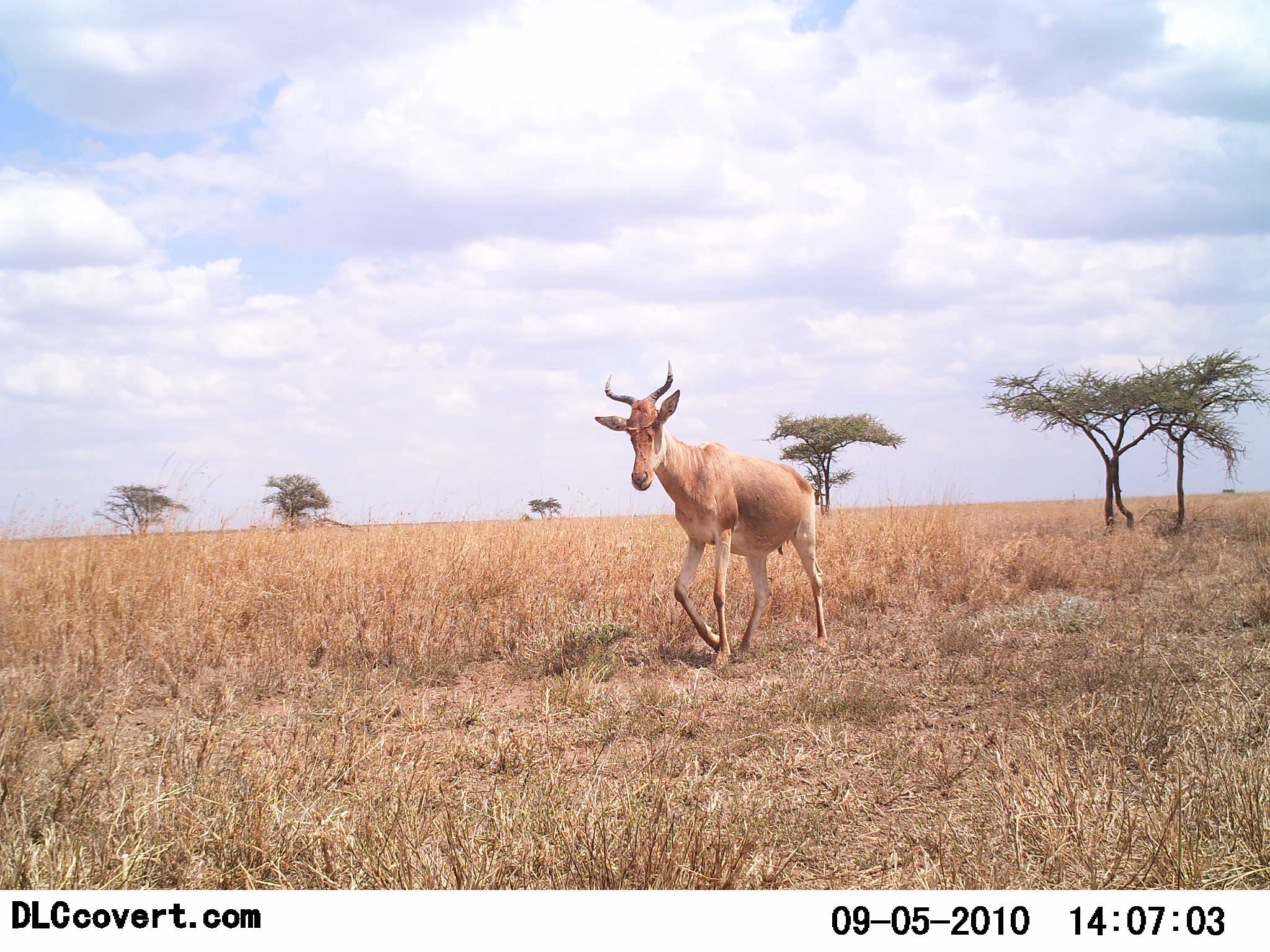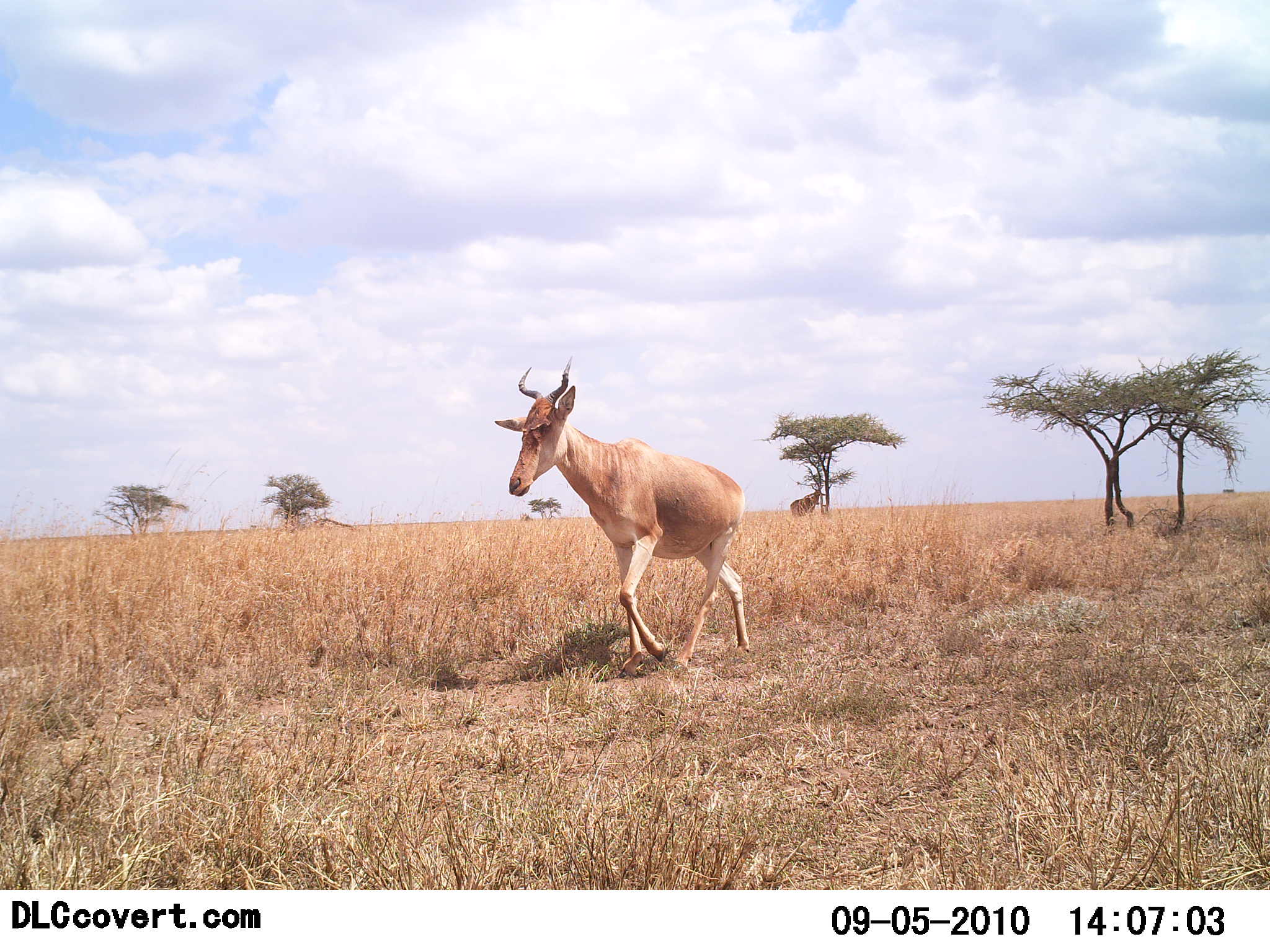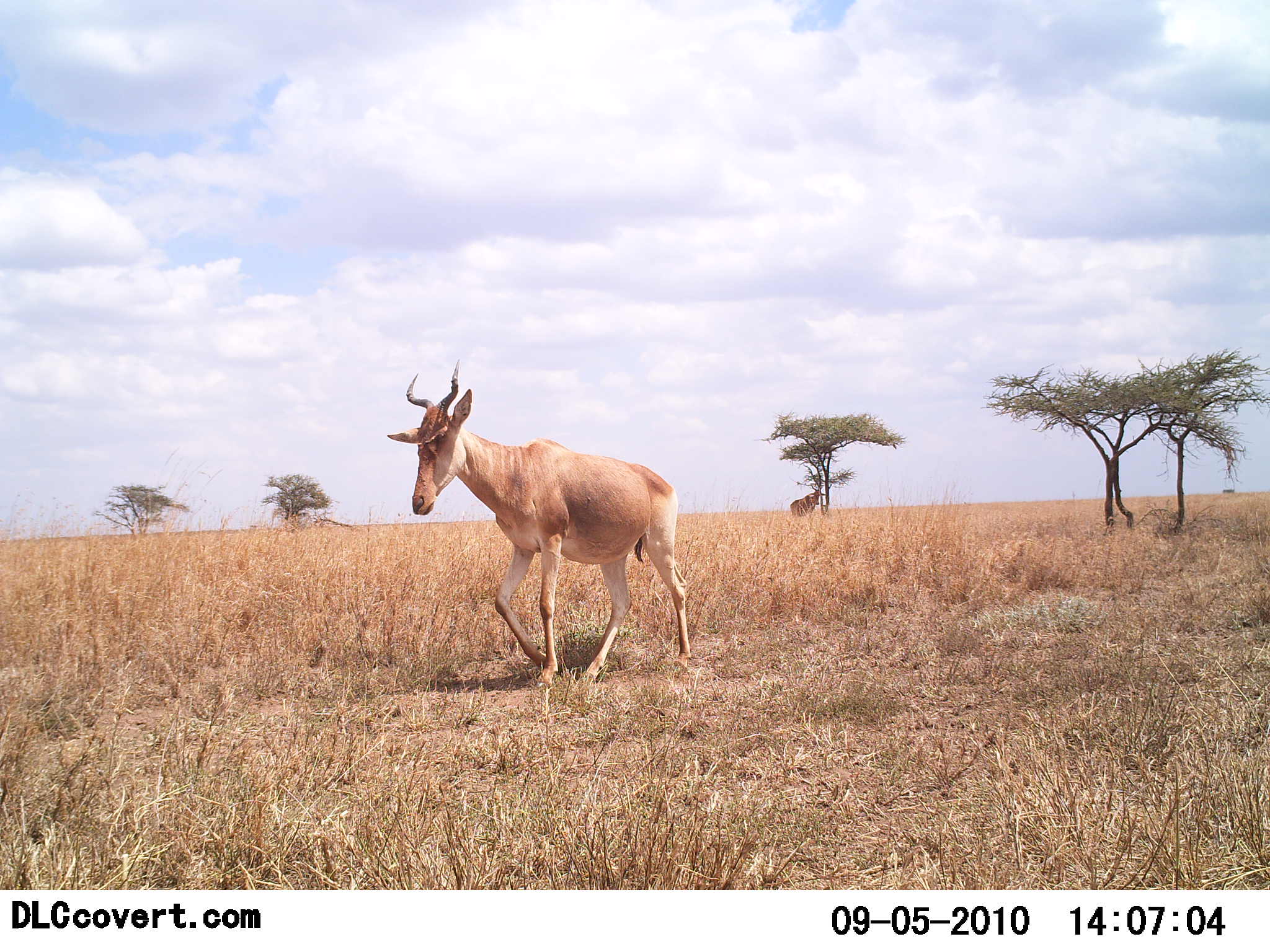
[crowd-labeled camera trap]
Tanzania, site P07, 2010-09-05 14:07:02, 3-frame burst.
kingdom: Animalia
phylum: Chordata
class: Mammalia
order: Artiodactyla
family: Bovidae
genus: Alcelaphus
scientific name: Alcelaphus buselaphus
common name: hartebeest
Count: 1.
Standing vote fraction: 6%.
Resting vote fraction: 0%.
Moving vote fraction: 100%.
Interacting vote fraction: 0%.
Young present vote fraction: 0%.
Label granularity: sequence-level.